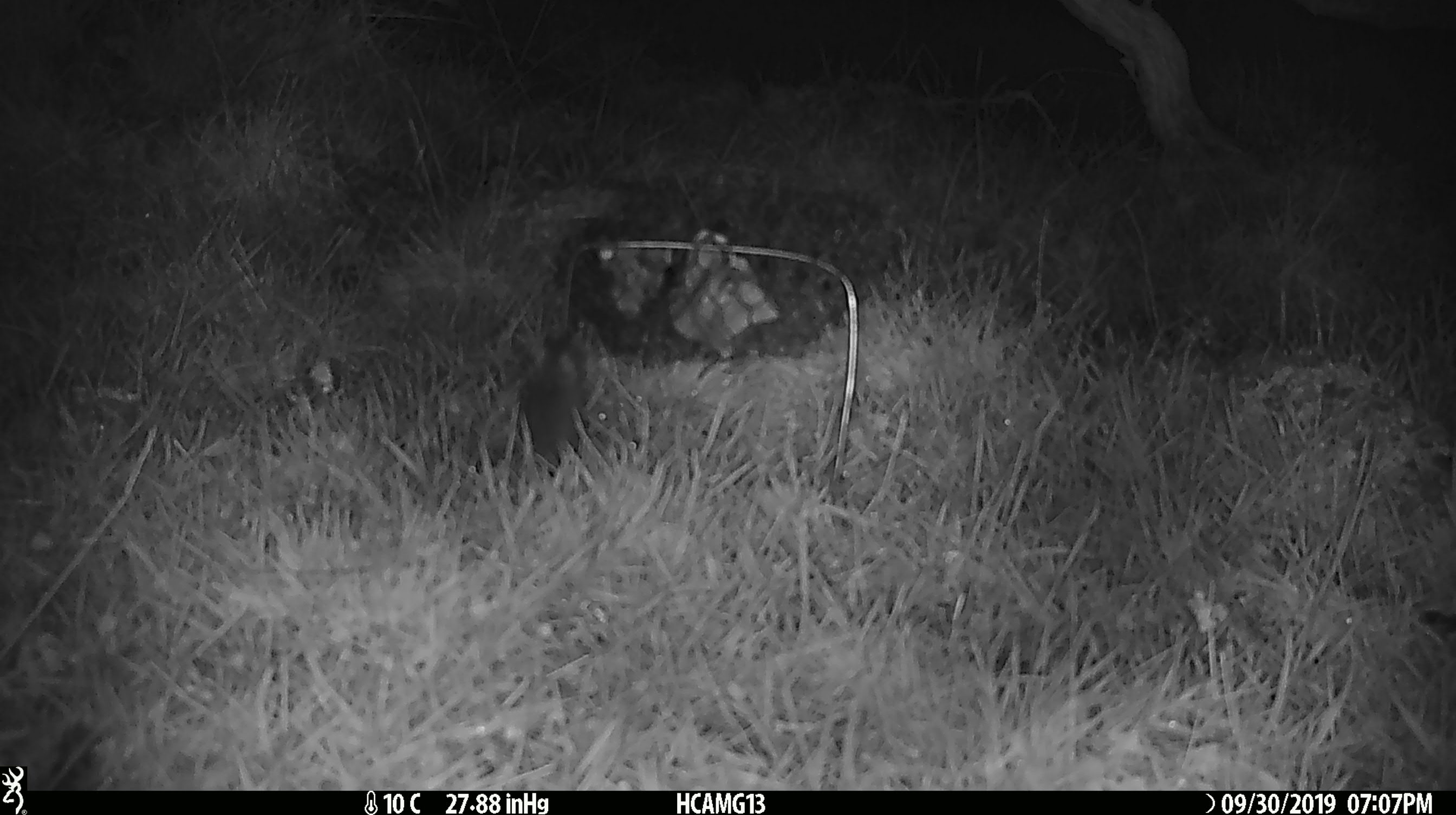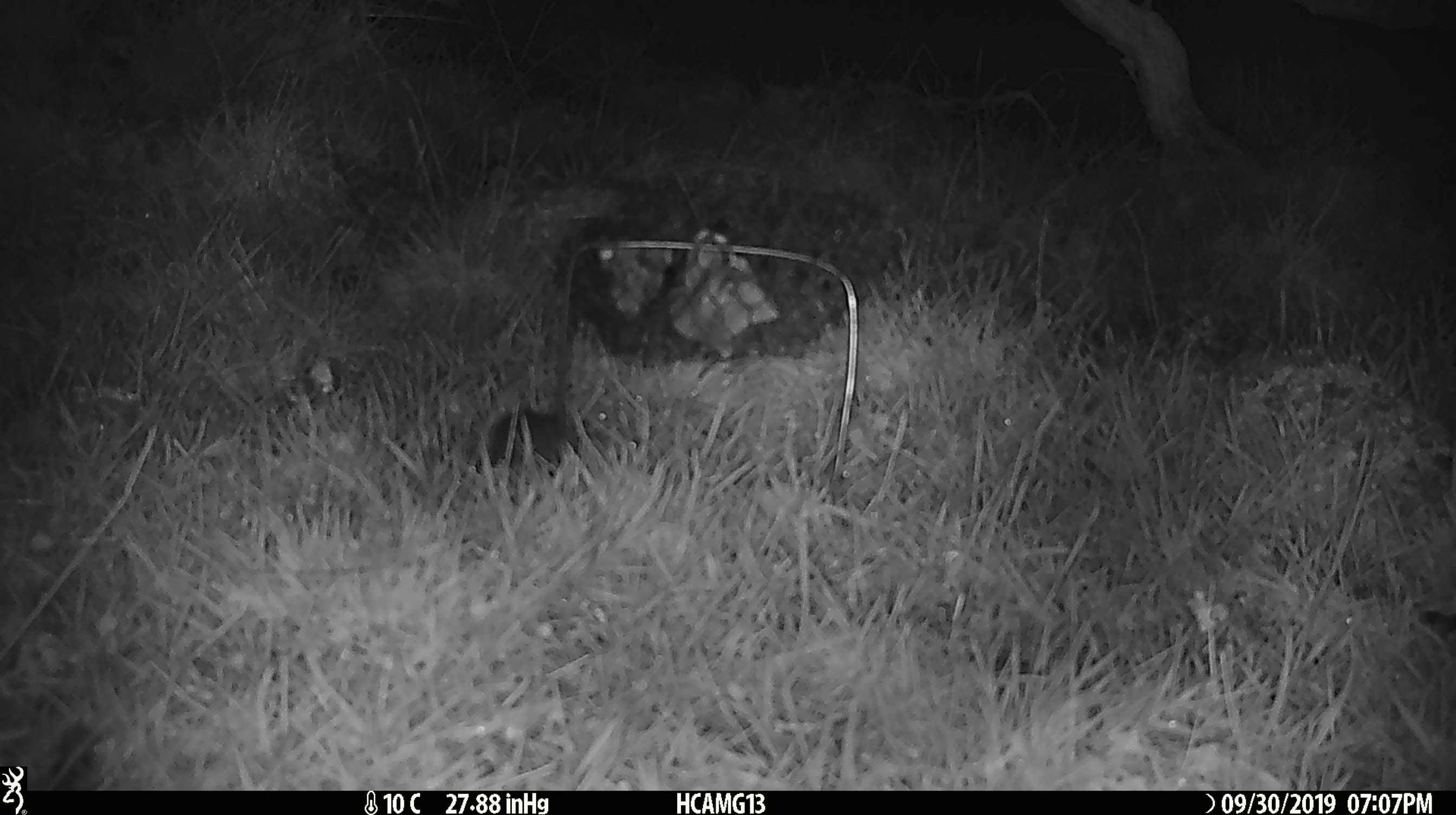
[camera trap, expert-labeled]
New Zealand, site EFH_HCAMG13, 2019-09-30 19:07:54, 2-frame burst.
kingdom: Animalia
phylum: Chordata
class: Mammalia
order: Rodentia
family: Muridae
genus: Mus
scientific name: Mus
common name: mouse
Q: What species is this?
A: Mouse (Mus).